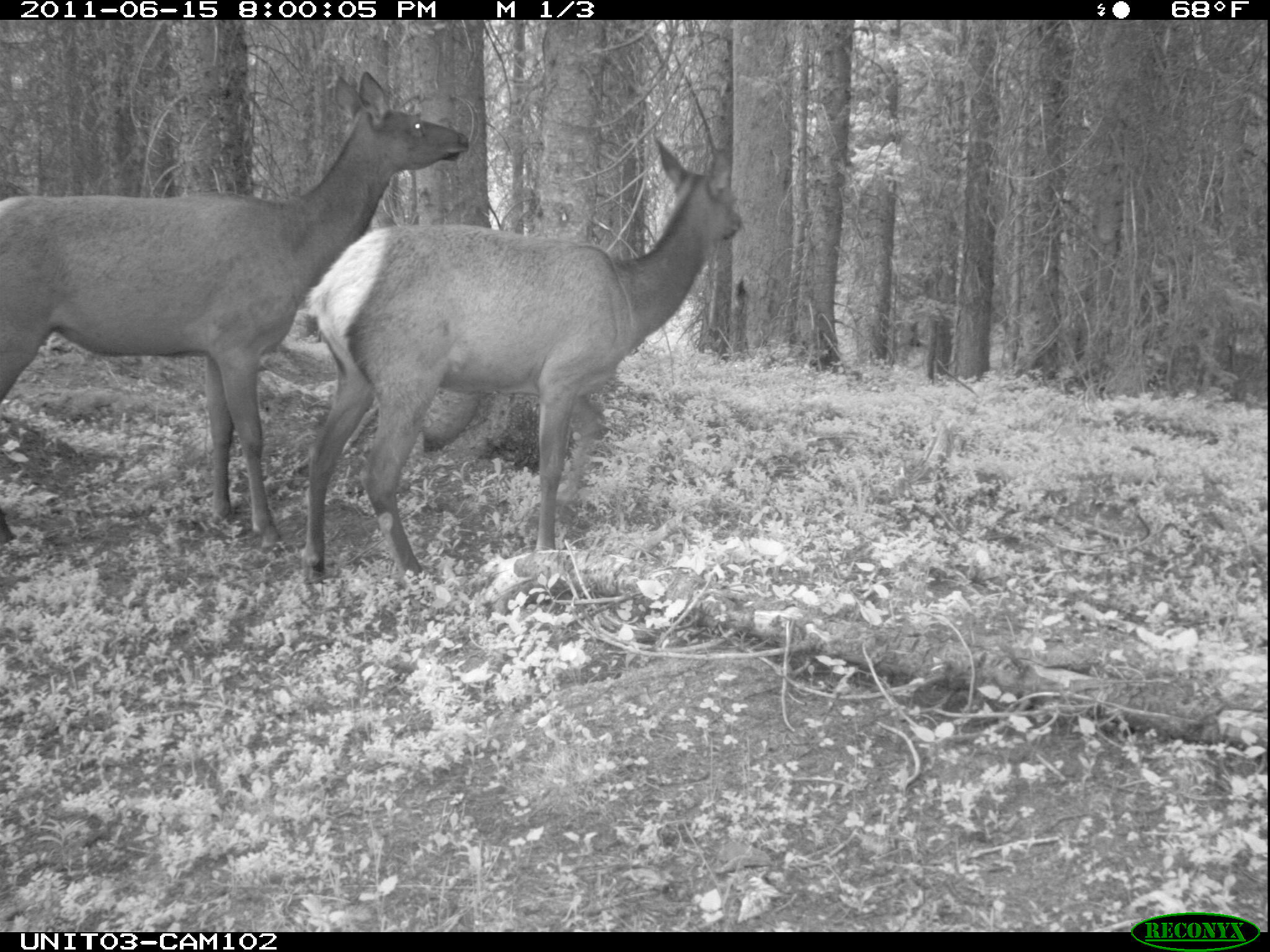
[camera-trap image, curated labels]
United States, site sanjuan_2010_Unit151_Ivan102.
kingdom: Animalia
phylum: Chordata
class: Mammalia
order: Artiodactyla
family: Cervidae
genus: Cervus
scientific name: Cervus elaphus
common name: red deer